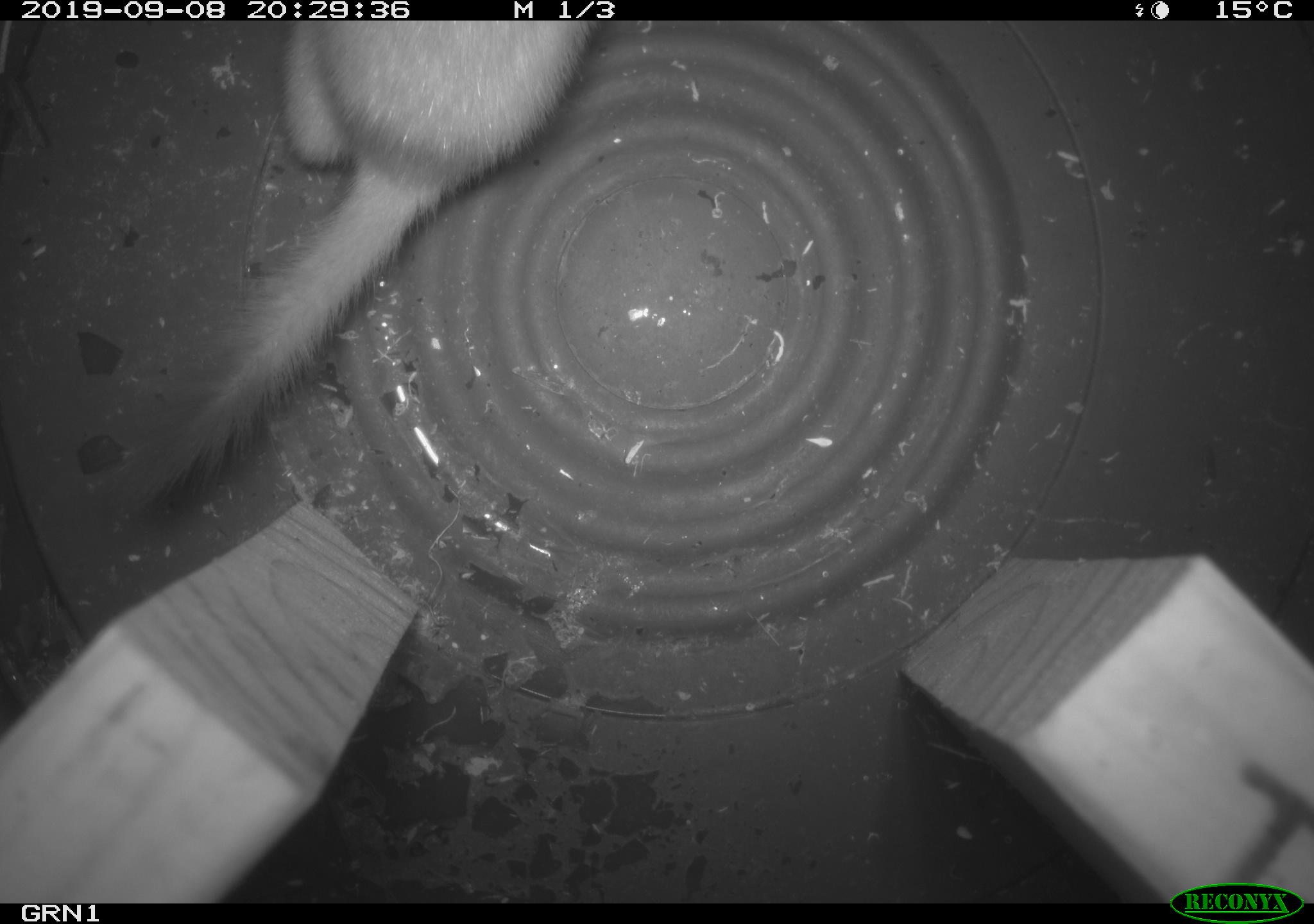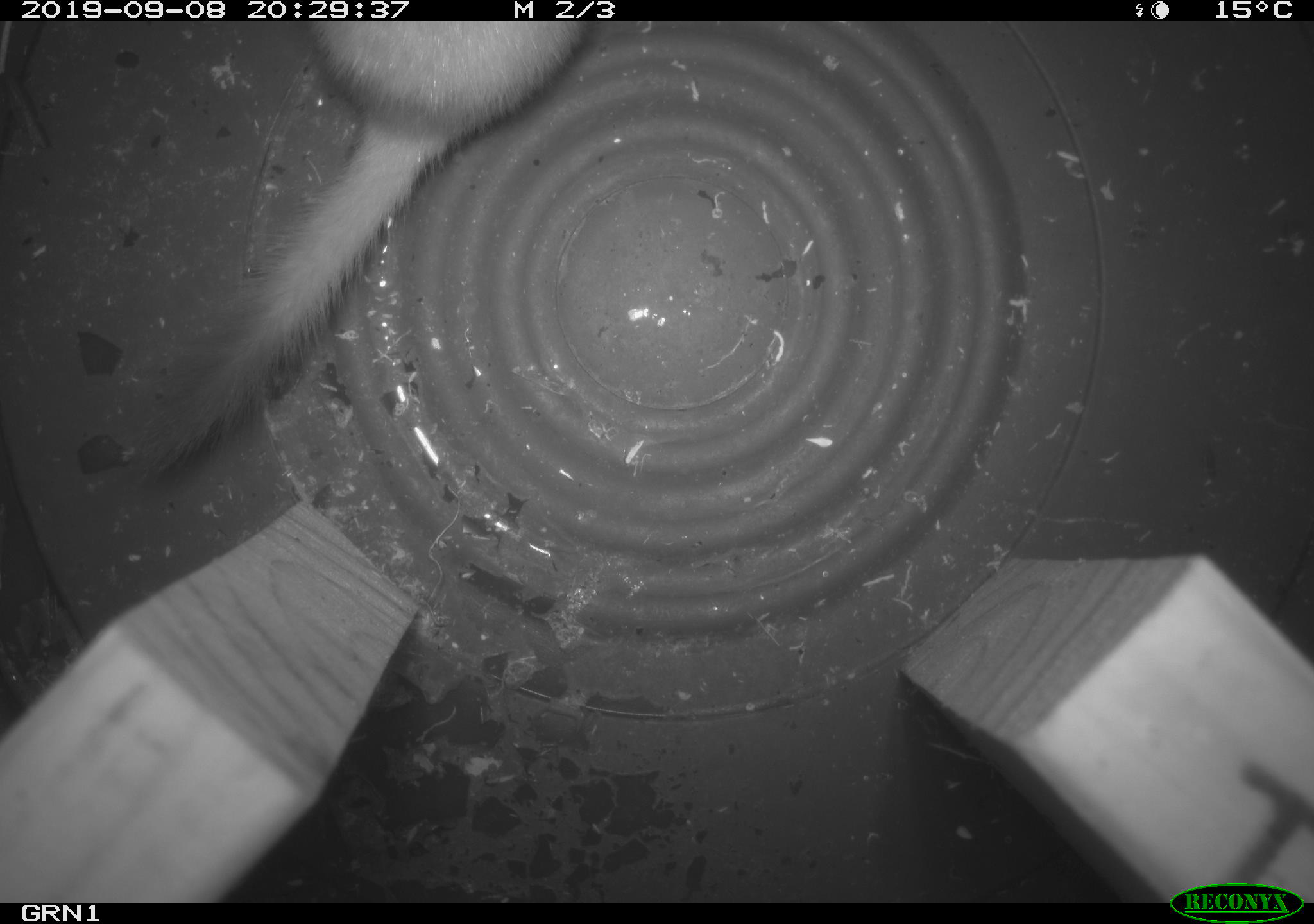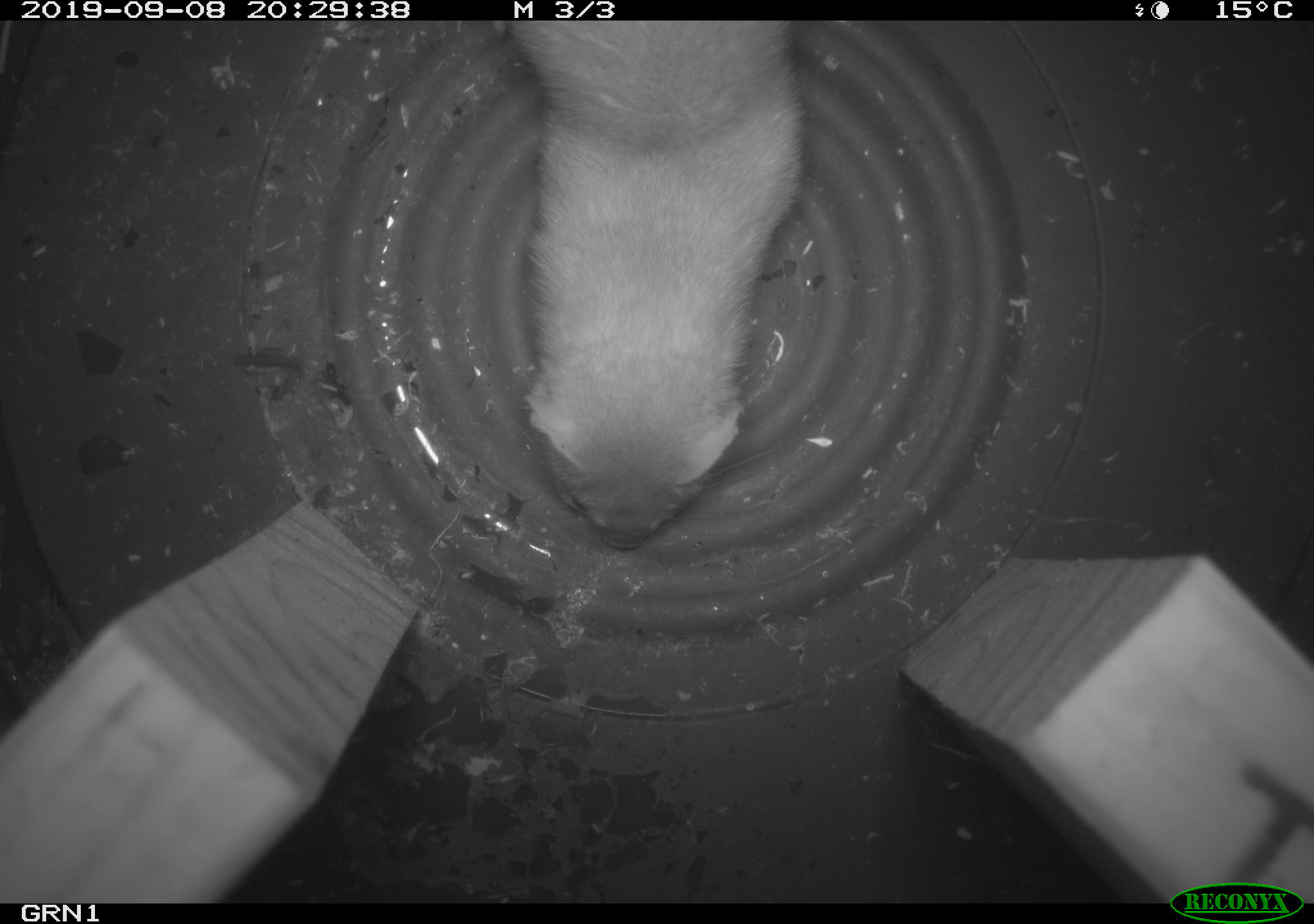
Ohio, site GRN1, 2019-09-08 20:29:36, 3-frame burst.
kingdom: Animalia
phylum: Chordata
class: Mammalia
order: Carnivora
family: Mustelidae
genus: Neogale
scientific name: Neogale frenata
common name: long-tailed weasel